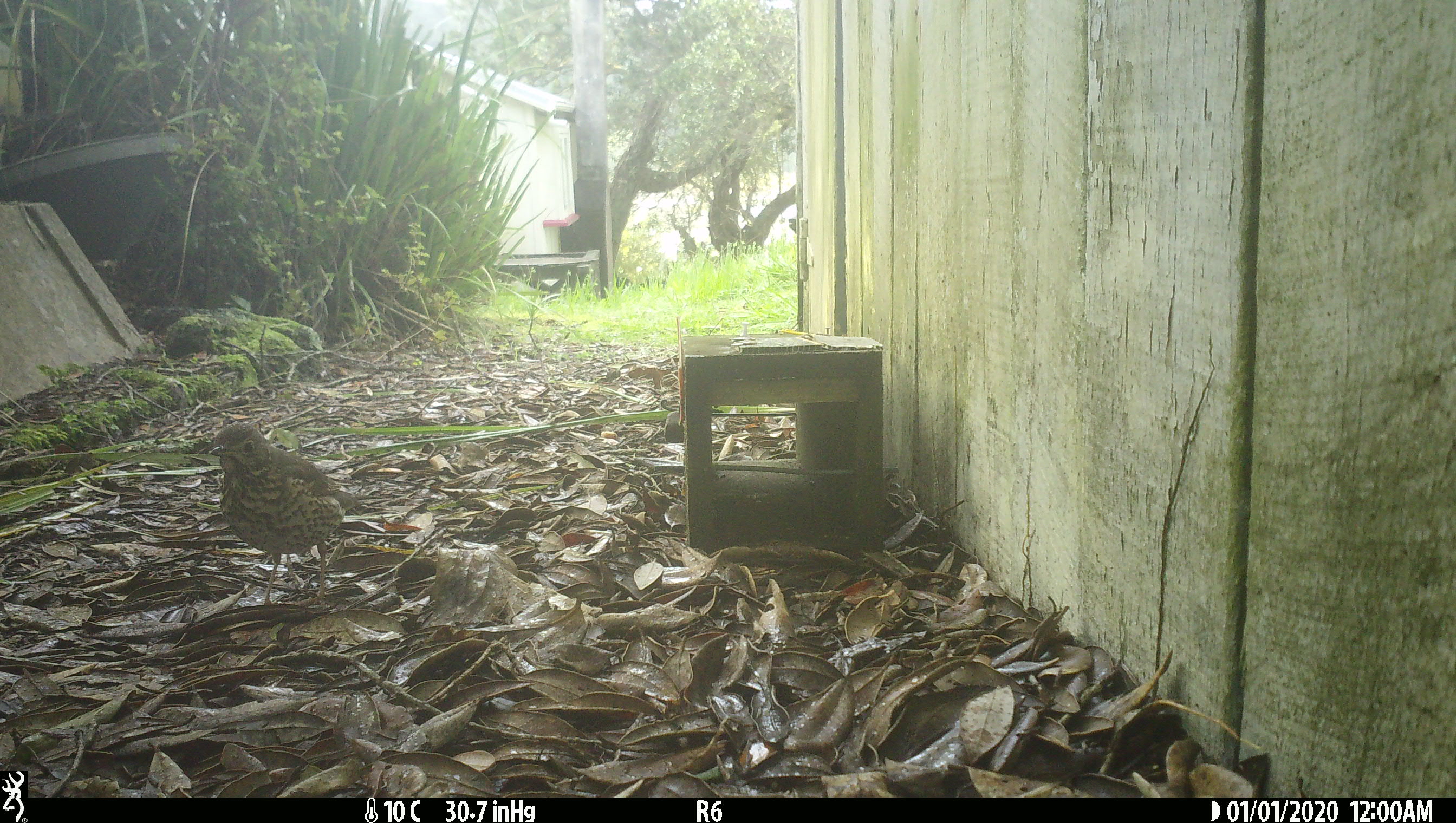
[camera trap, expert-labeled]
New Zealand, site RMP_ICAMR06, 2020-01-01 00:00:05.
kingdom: Animalia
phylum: Chordata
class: Aves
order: Passeriformes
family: Turdidae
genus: Turdus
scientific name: Turdus philomelos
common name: song thrush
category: thrush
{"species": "thrush (song thrush) (Turdus philomelos)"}